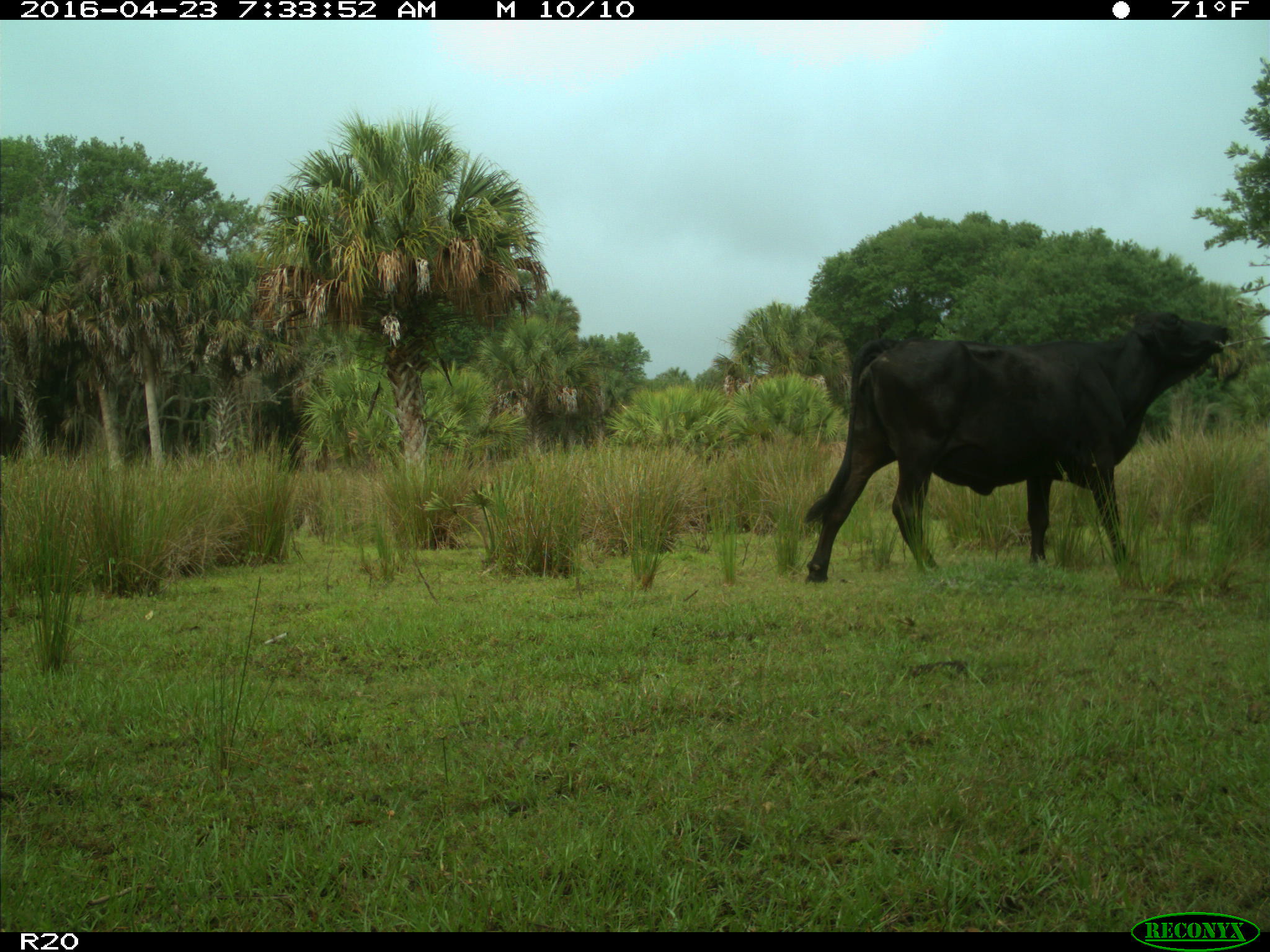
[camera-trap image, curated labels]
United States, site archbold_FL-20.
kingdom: Animalia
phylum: Chordata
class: Mammalia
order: Artiodactyla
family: Bovidae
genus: Bos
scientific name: Bos taurus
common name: domestic cow